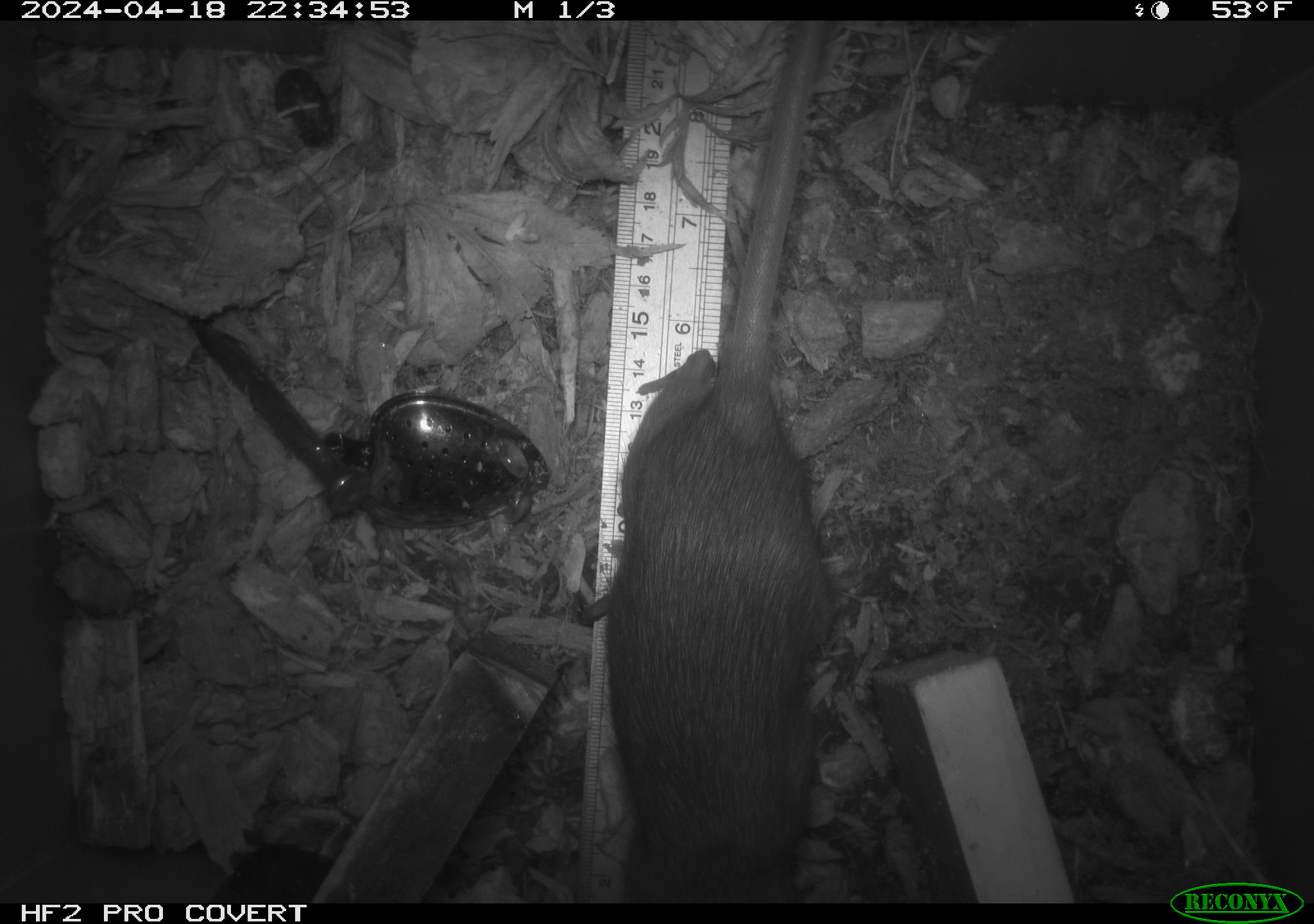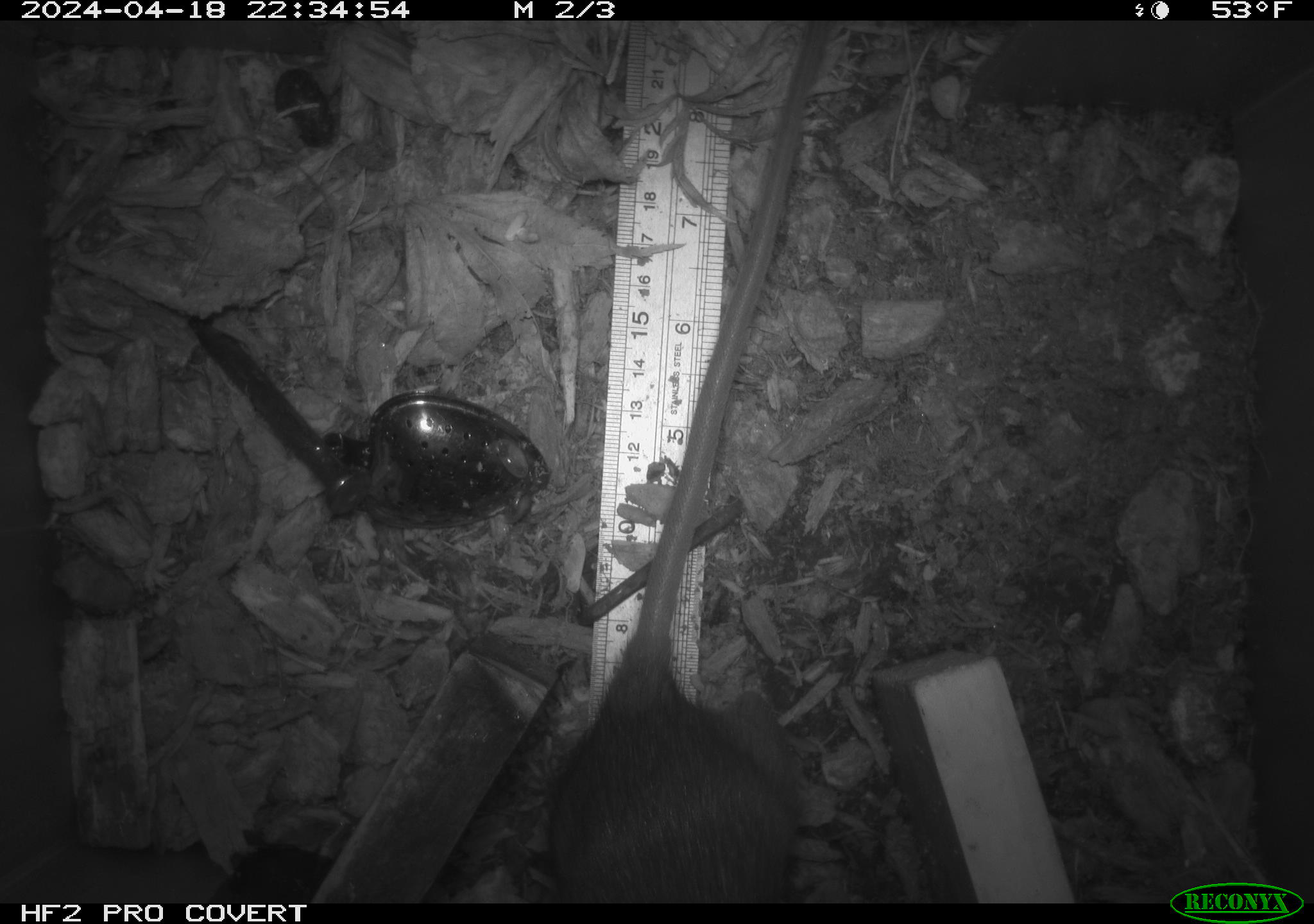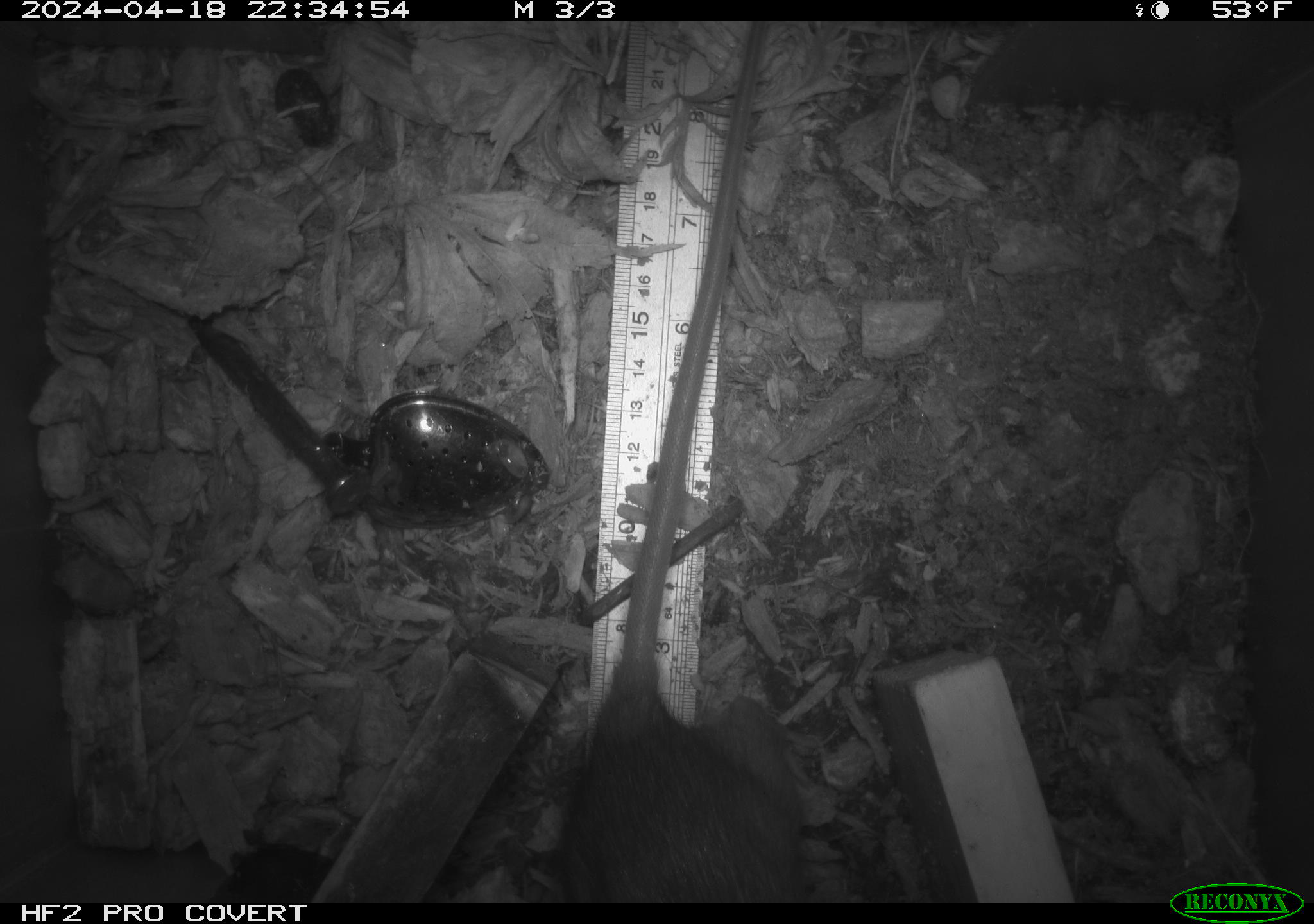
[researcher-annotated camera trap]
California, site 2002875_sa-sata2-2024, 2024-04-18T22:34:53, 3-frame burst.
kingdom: Animalia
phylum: Chordata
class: Mammalia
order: Rodentia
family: Muridae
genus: Rattus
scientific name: Rattus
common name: rat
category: rattus species